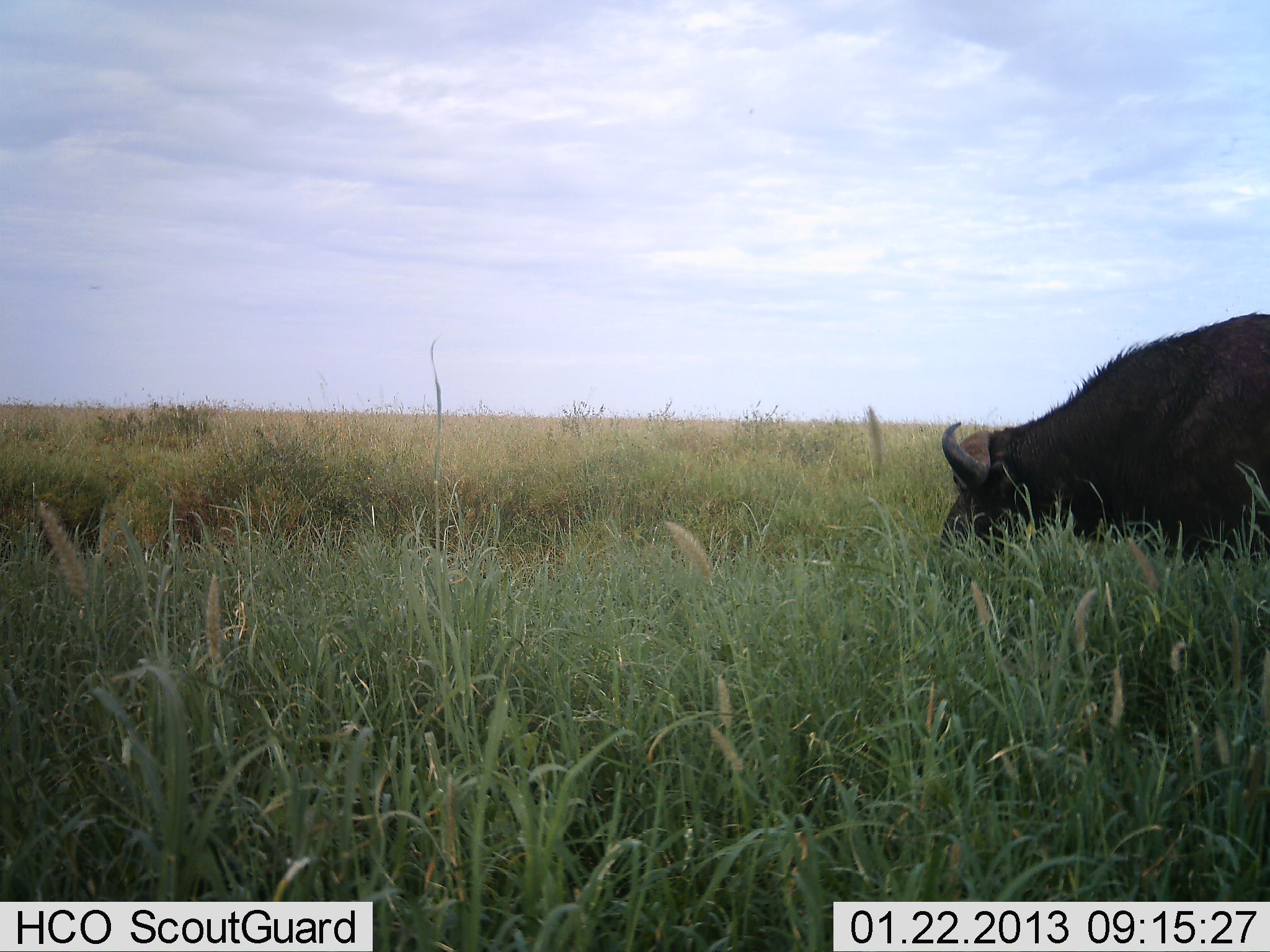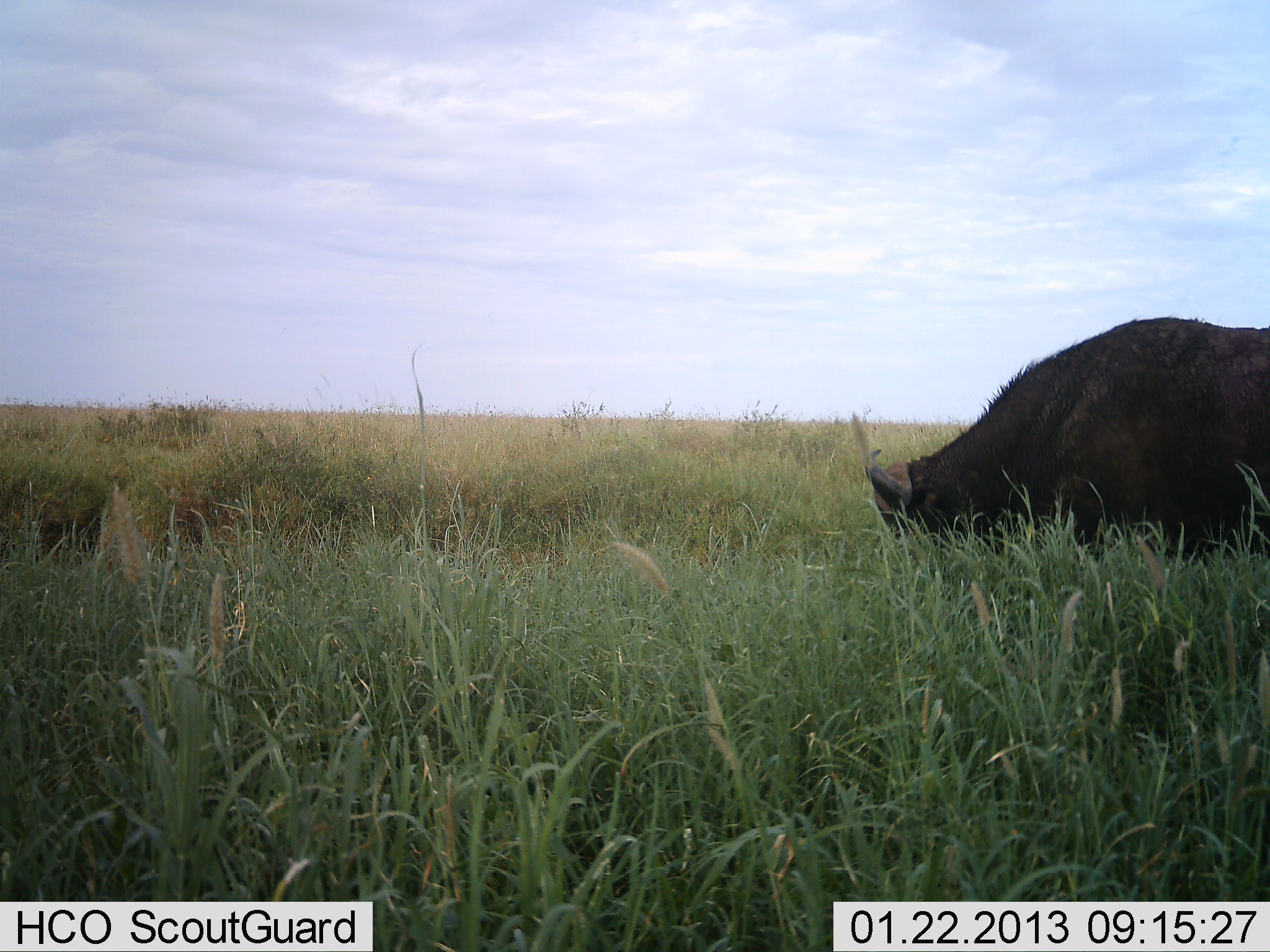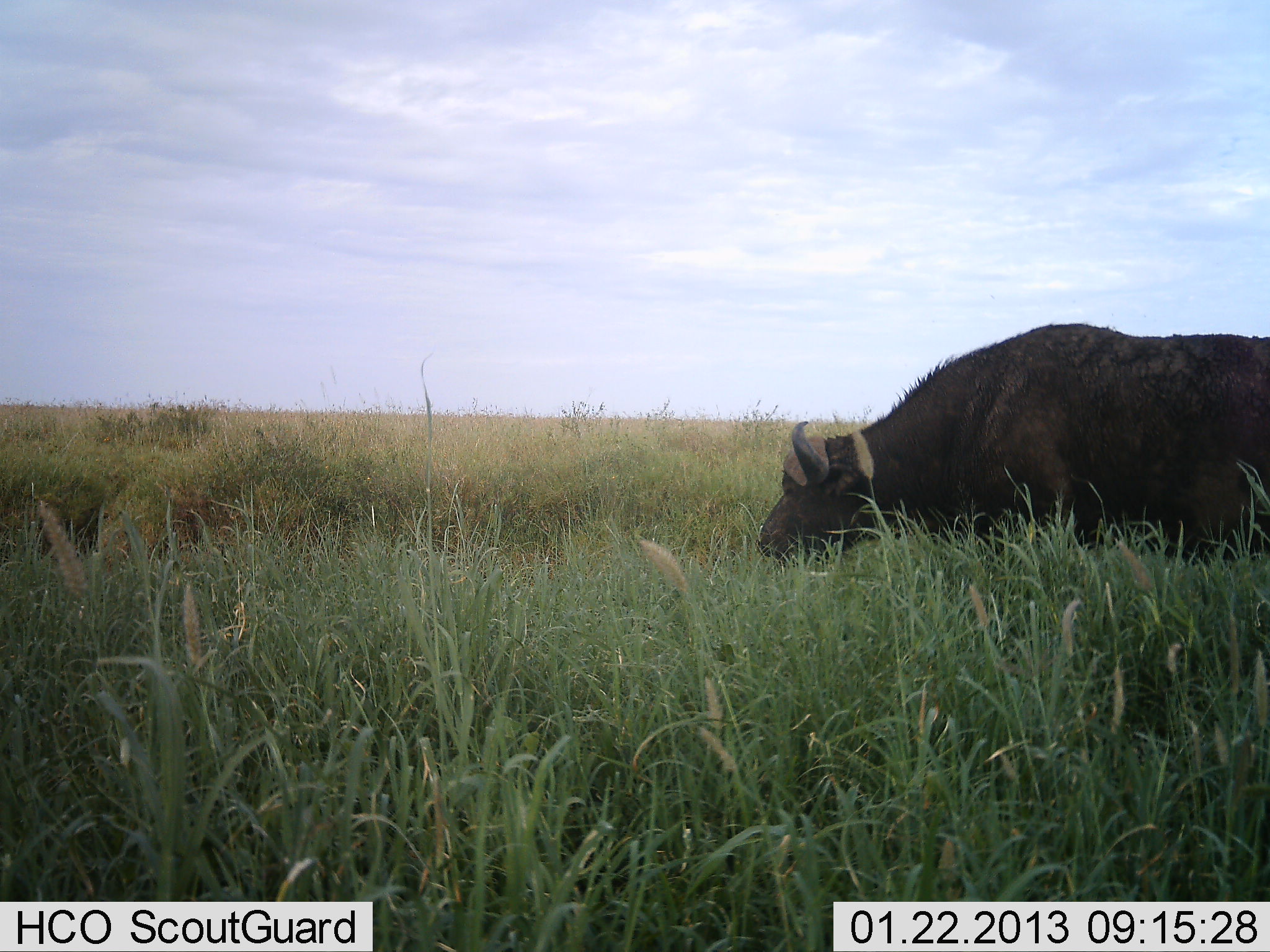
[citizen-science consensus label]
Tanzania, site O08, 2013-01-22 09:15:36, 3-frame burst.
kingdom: Animalia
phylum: Chordata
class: Mammalia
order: Artiodactyla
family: Bovidae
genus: Syncerus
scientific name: Syncerus caffer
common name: cape buffalo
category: buffalo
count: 1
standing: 7%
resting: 4%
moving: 57%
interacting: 0%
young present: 0%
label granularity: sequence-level